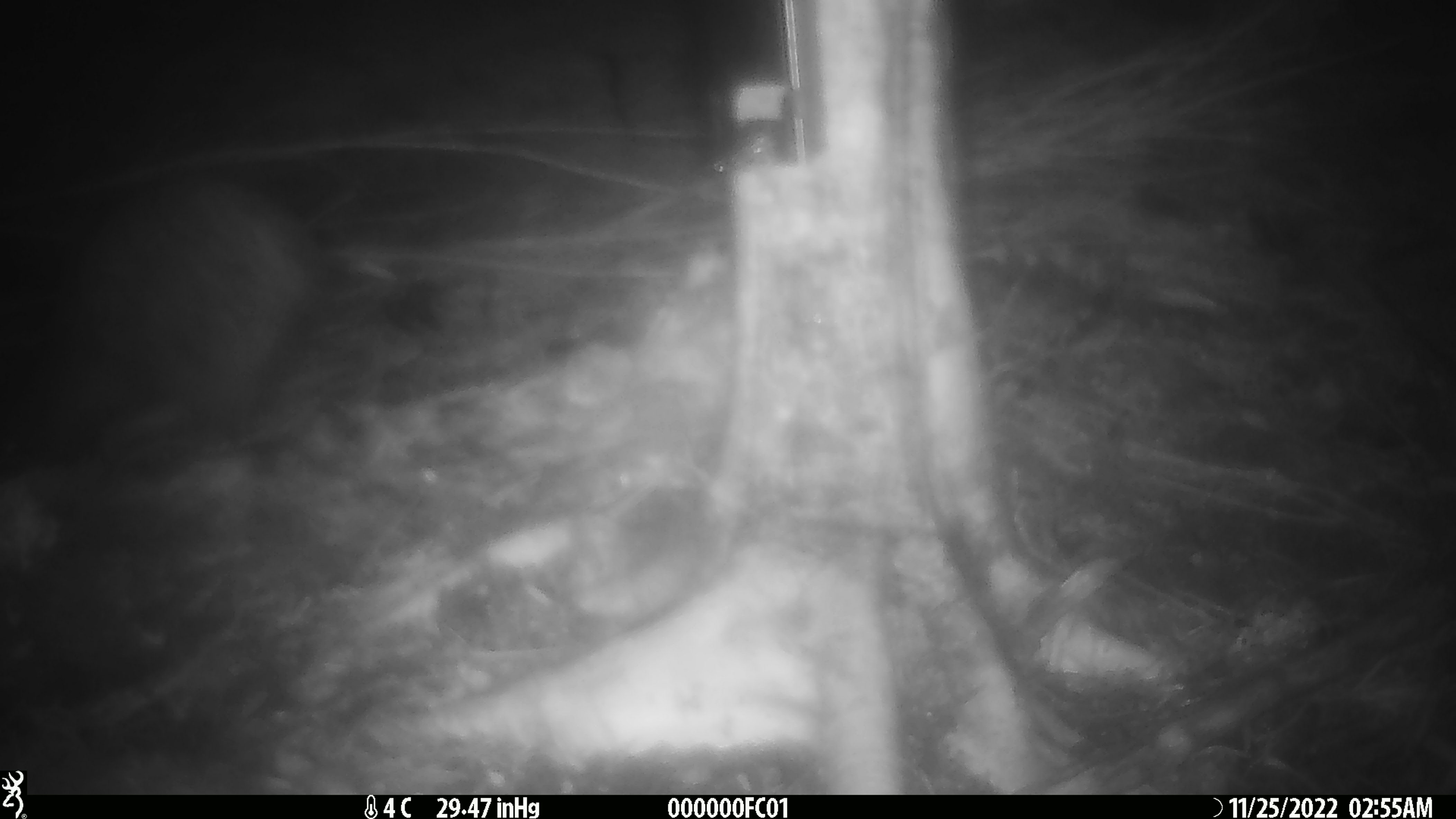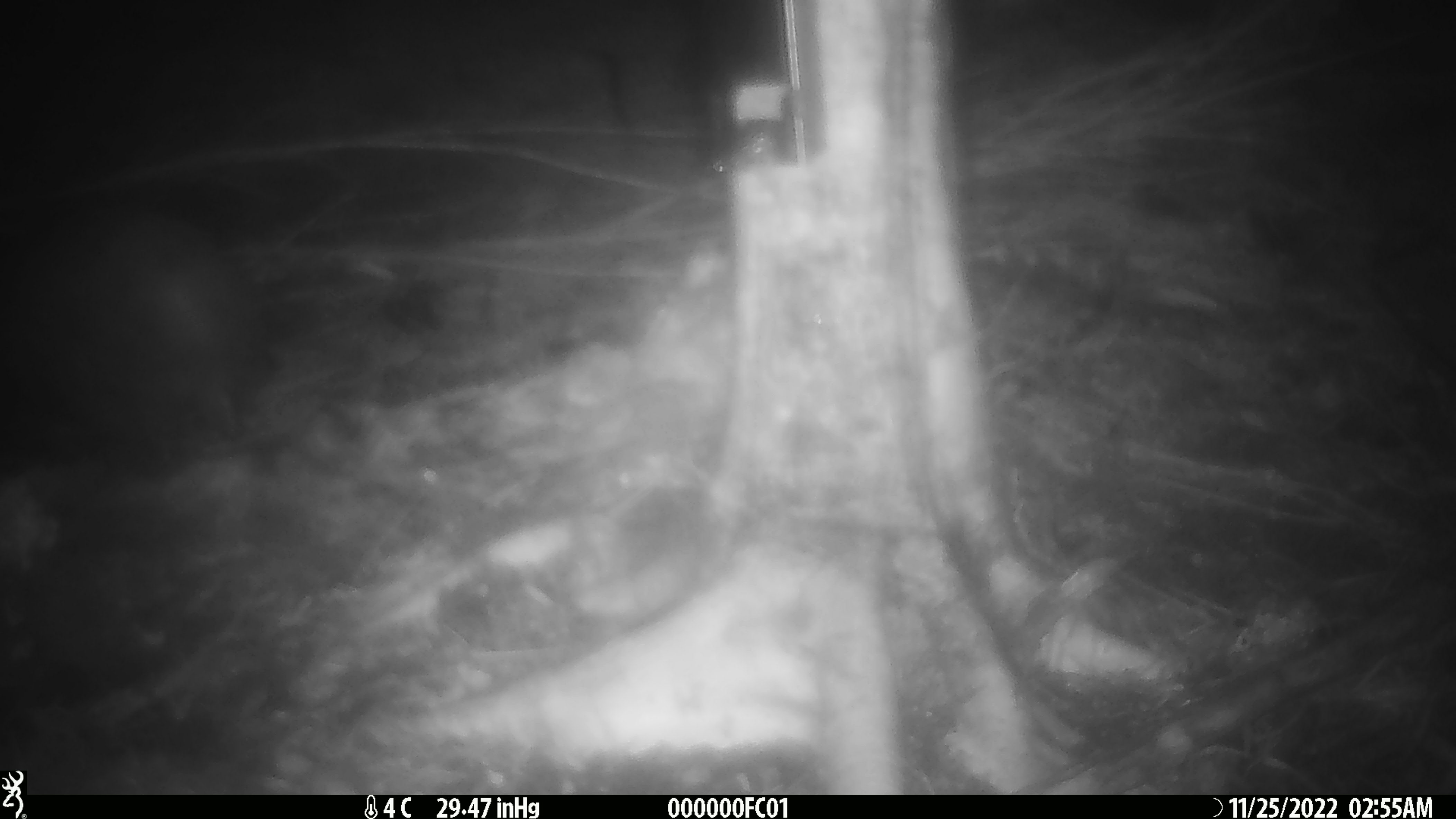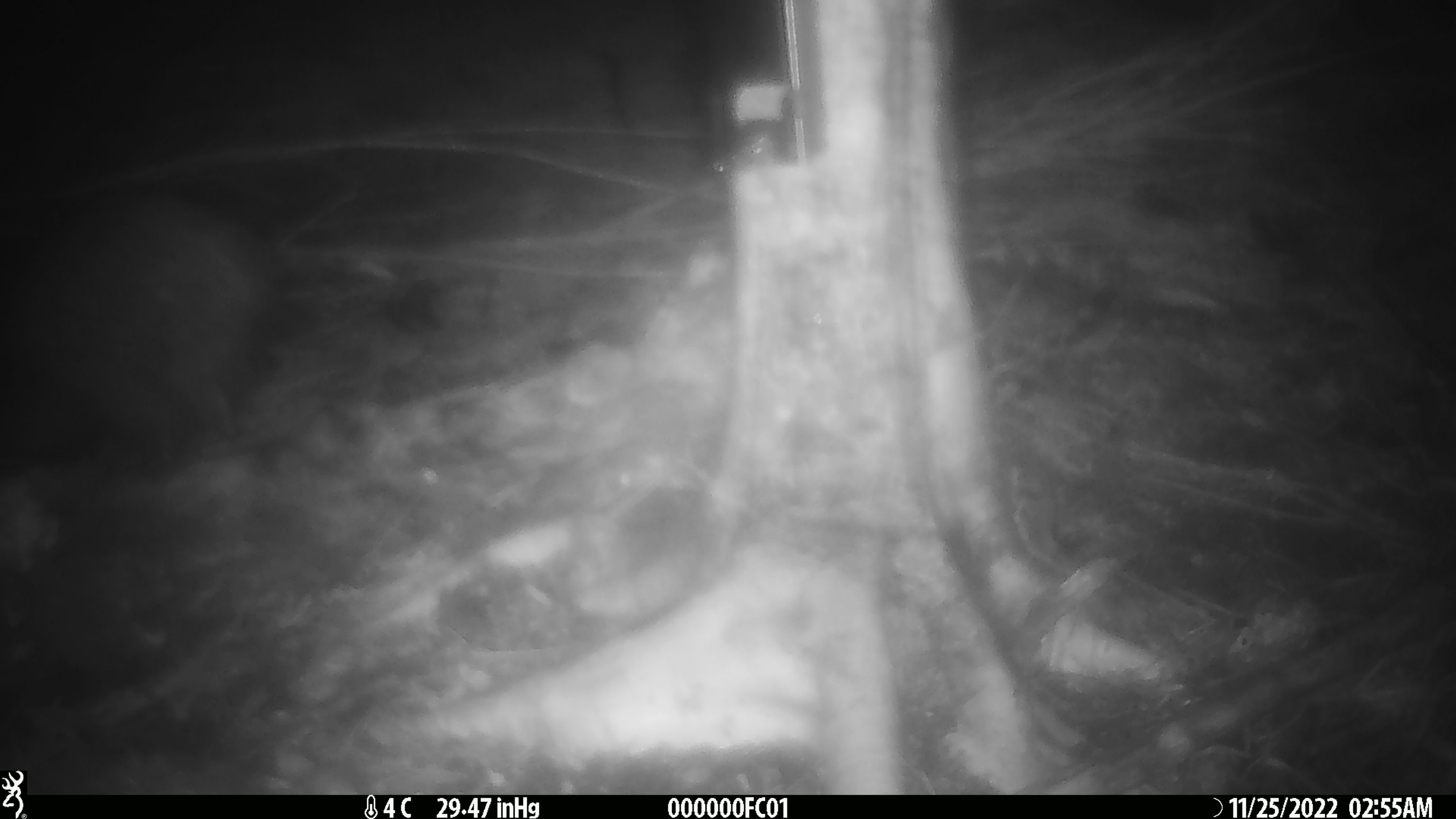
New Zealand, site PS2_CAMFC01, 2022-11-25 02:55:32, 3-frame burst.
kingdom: Animalia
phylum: Chordata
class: Aves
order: Apterygiformes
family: Apterygidae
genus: Apteryx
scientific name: Apteryx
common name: kiwi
Kiwi (Apteryx).